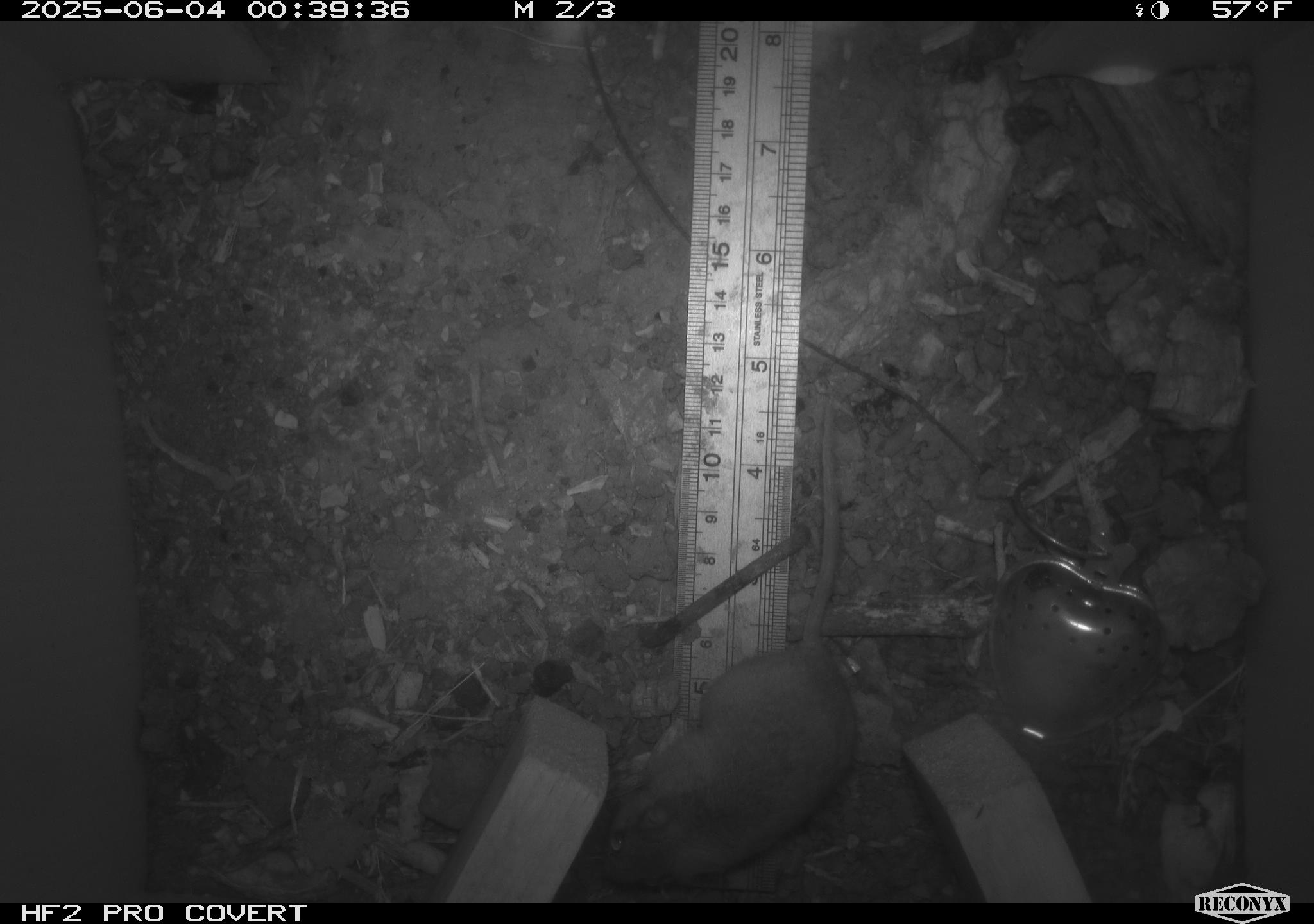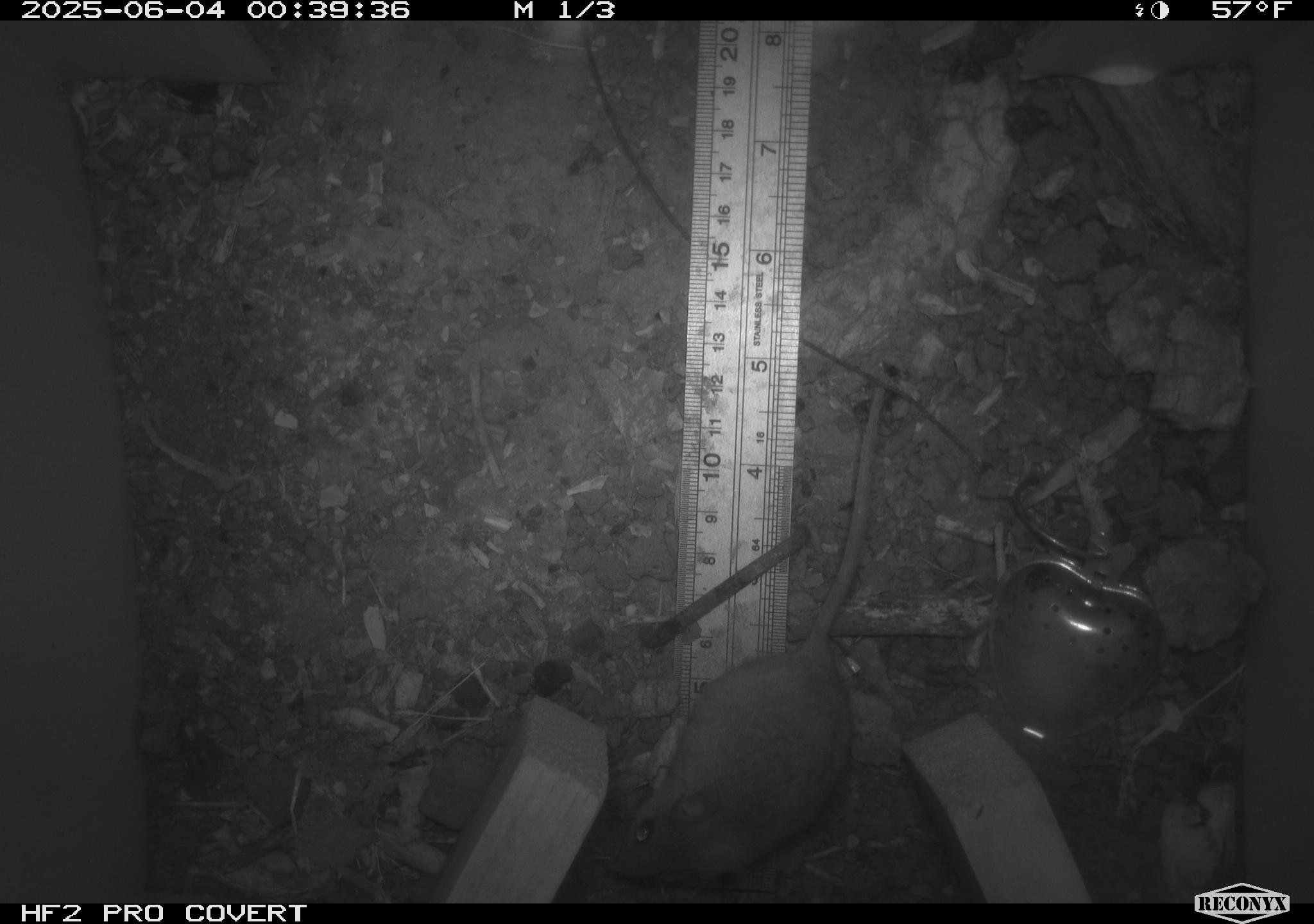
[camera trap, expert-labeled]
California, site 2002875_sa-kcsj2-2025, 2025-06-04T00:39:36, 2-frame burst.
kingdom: Animalia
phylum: Chordata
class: Mammalia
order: Rodentia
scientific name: Rodentia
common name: rodent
Rodent (Rodentia).